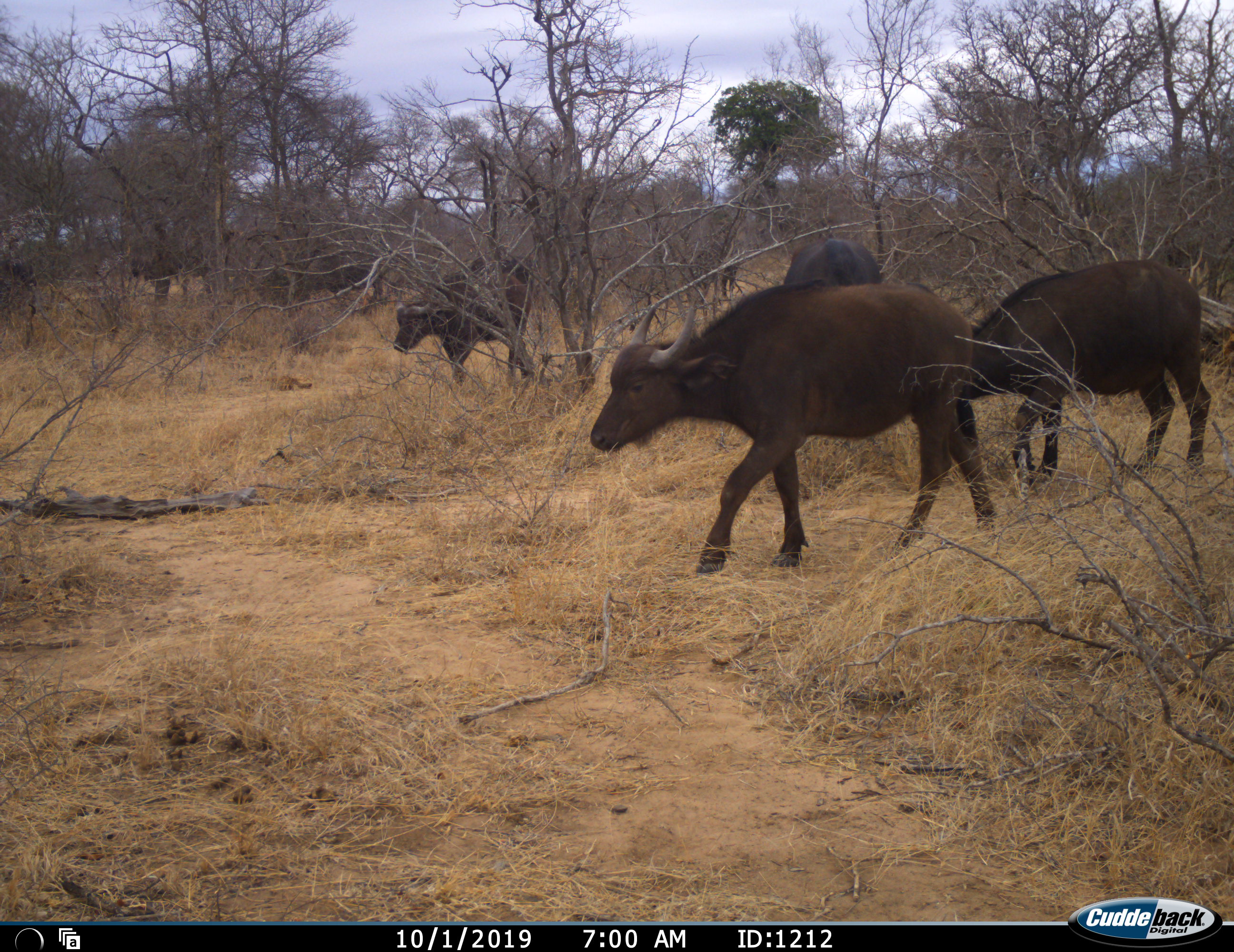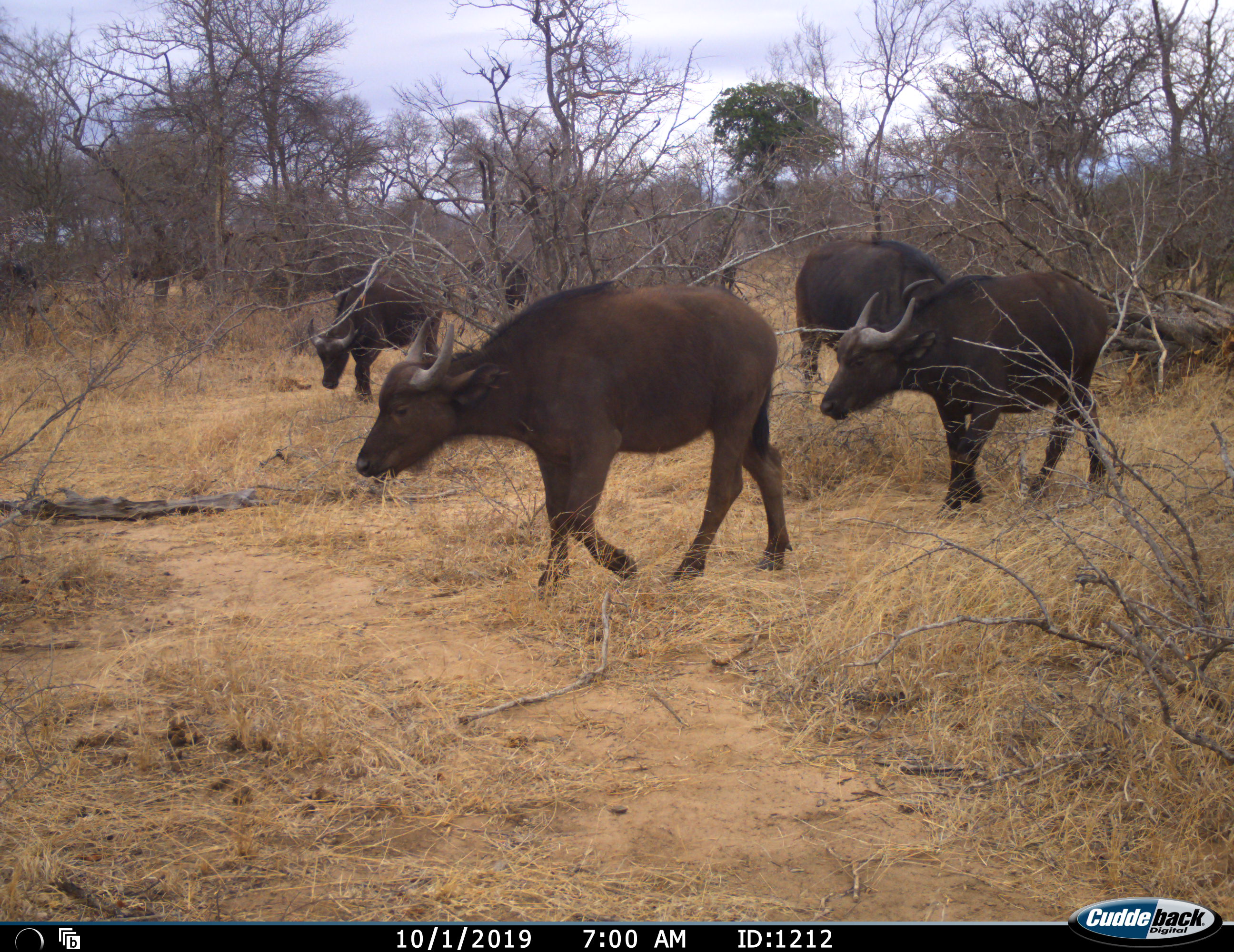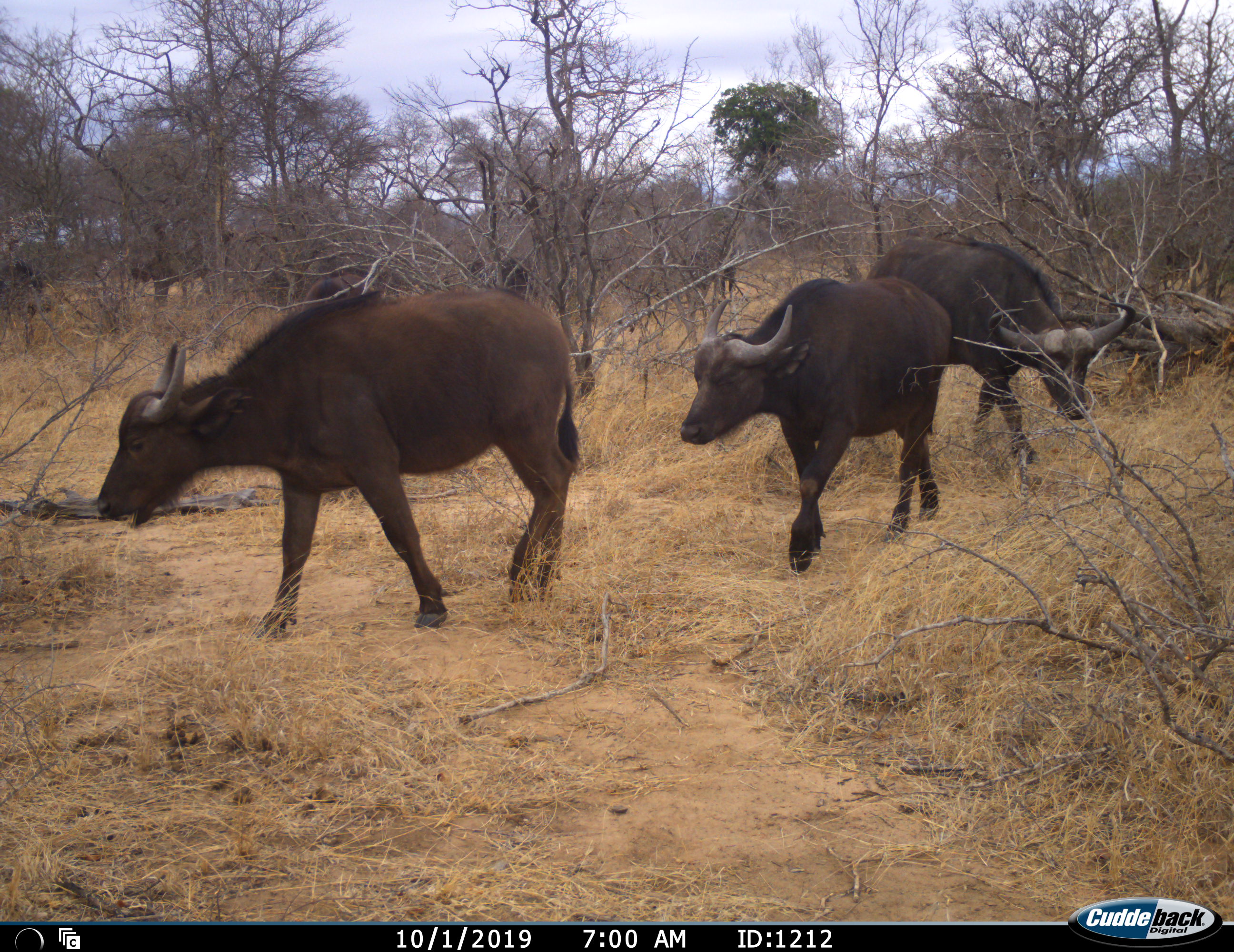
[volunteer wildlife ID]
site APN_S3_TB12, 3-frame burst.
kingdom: Animalia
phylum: Chordata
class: Mammalia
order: Artiodactyla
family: Bovidae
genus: Syncerus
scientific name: Syncerus caffer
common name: african buffalo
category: buffalo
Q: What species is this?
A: Buffalo (african buffalo) (Syncerus caffer).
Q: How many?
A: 5.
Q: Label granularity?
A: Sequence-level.